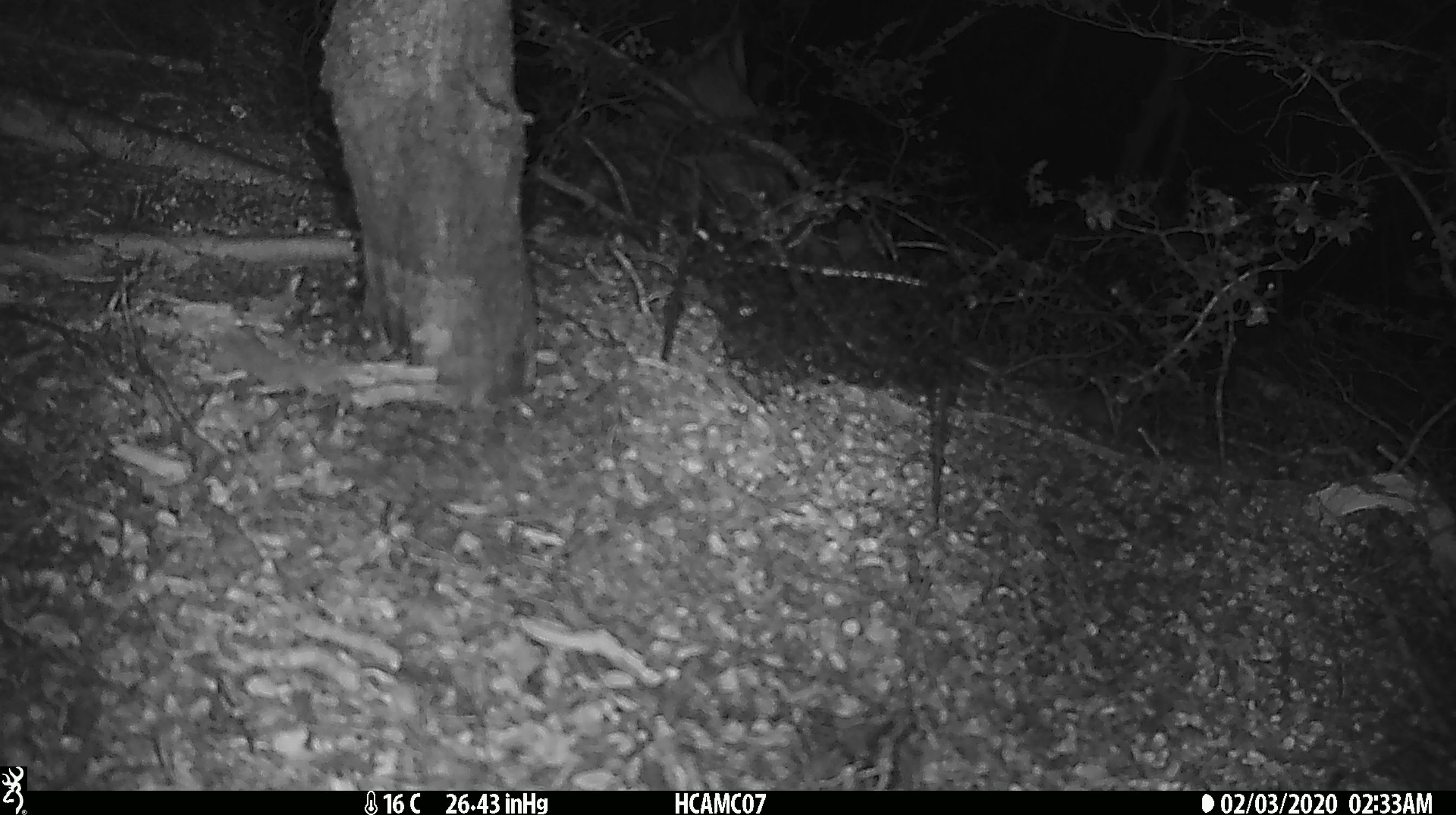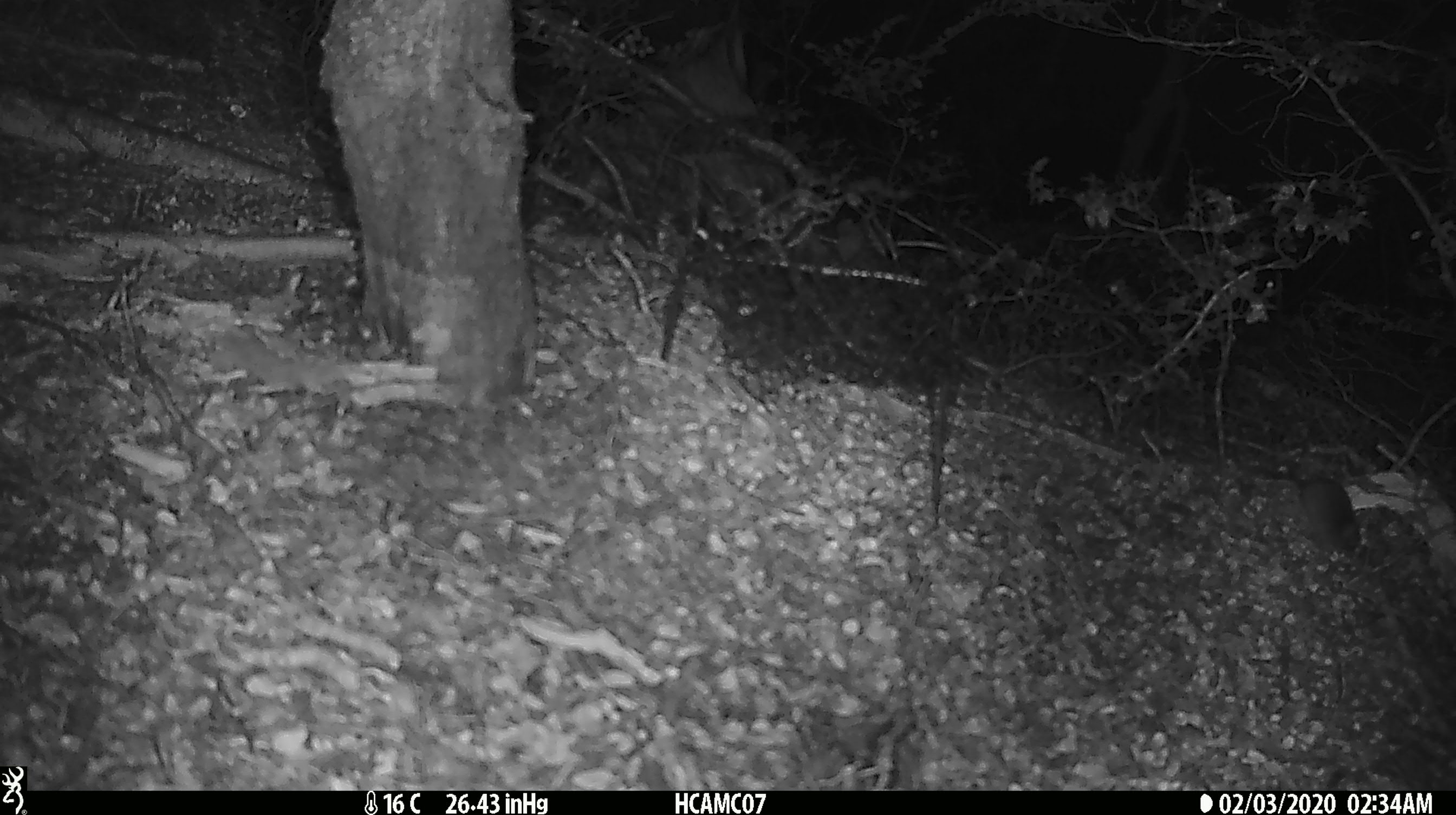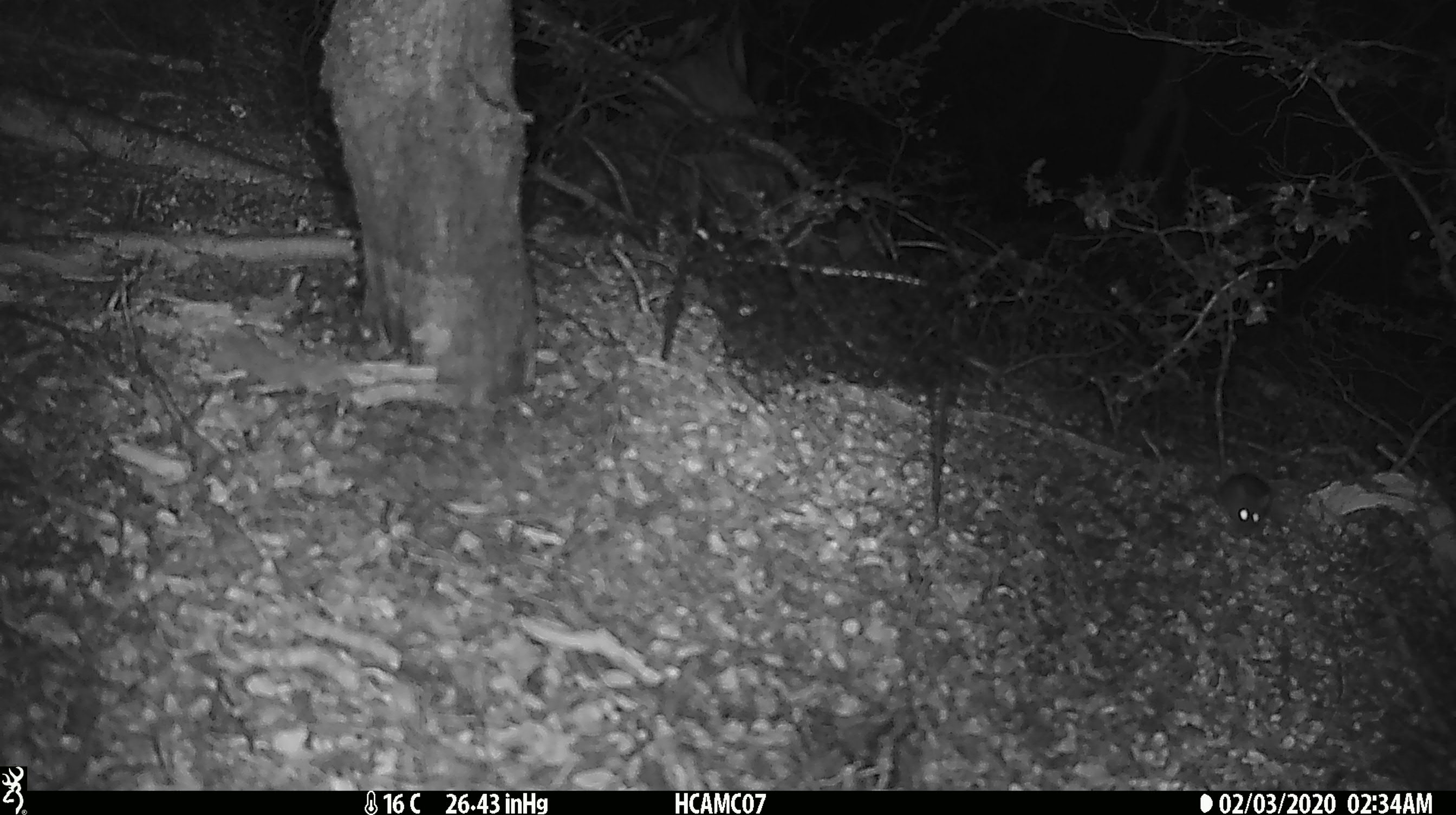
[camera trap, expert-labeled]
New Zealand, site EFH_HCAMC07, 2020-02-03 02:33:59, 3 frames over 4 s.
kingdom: Animalia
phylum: Chordata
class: Mammalia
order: Rodentia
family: Muridae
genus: Mus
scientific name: Mus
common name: mouse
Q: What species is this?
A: Mouse (Mus).